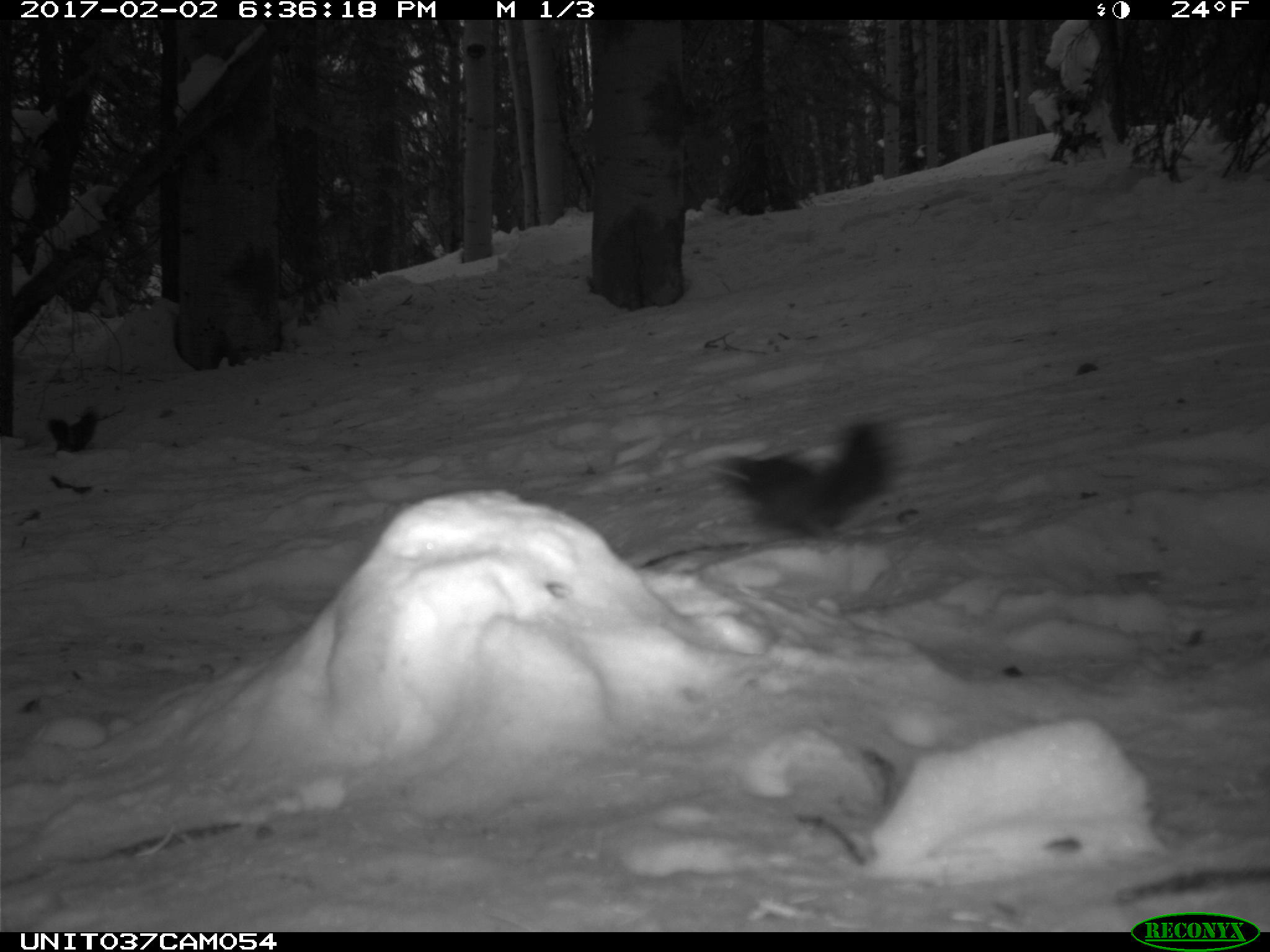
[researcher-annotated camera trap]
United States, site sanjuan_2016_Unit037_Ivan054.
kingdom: Animalia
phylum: Chordata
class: Mammalia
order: Rodentia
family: Sciuridae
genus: Tamiasciurus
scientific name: Tamiasciurus hudsonicus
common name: american red squirrel